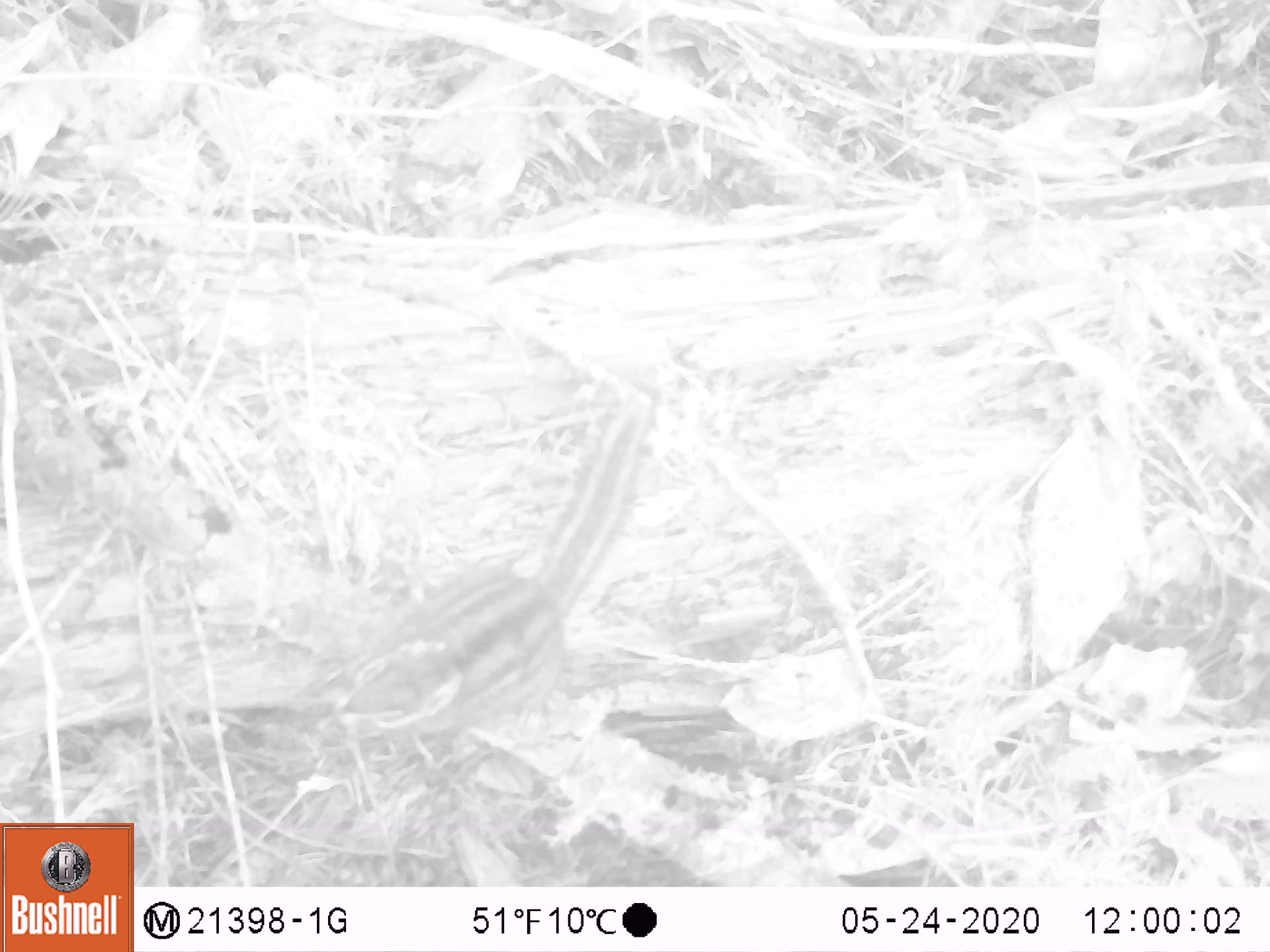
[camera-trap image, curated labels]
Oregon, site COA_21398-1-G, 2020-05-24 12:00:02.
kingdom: Animalia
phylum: Chordata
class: Mammalia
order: Rodentia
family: Sciuridae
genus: Neotamias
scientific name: Neotamias townsendii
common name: townsend's chipmunk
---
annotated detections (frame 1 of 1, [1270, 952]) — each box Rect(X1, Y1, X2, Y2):
townsend's chipmunk: Rect(327, 407, 655, 743)